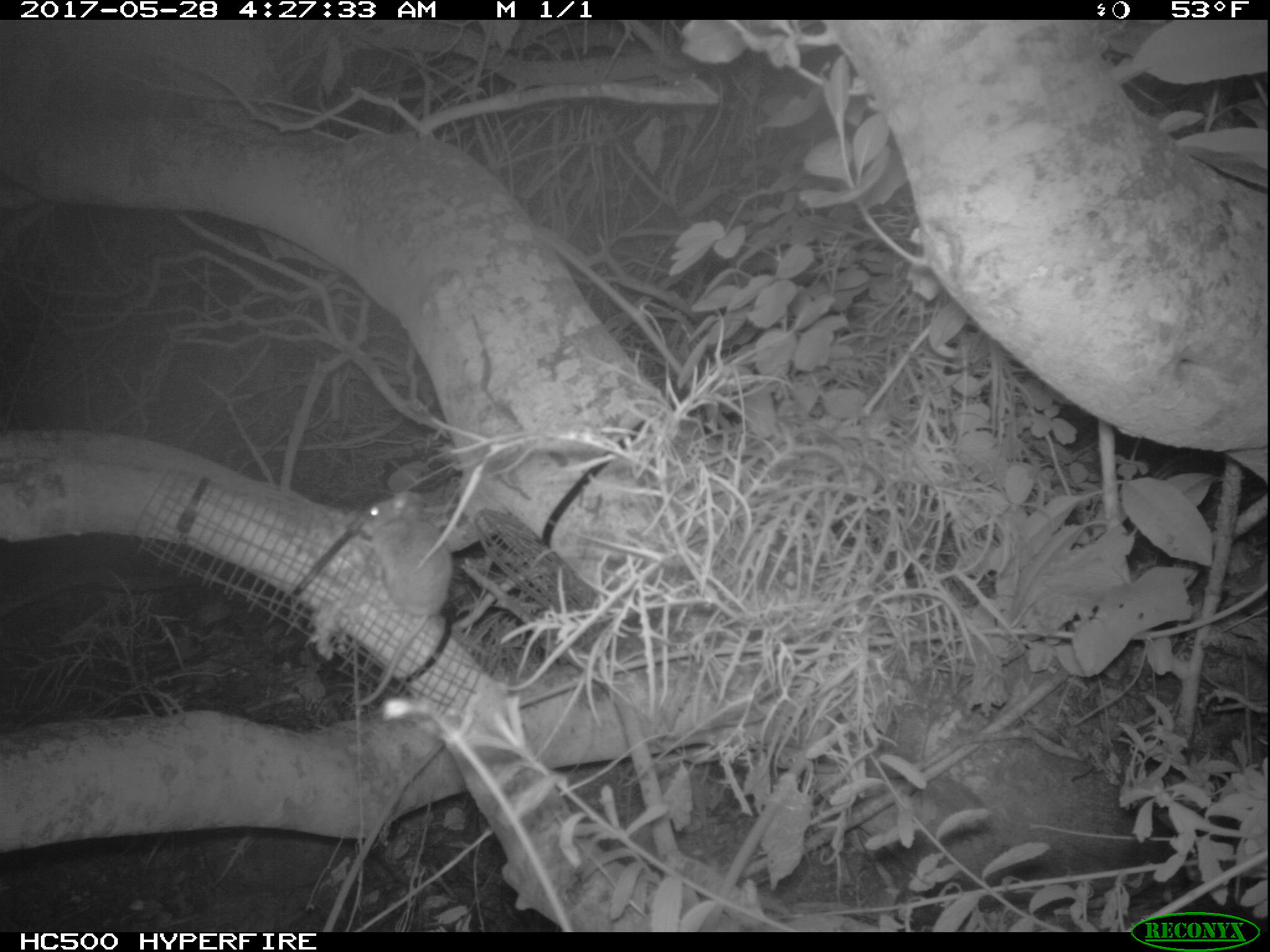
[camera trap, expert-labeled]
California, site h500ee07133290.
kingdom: Animalia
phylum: Chordata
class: Mammalia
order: Rodentia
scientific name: Rodentia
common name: rodent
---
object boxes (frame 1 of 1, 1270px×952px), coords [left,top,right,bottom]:
rodent: [352,487,452,710]